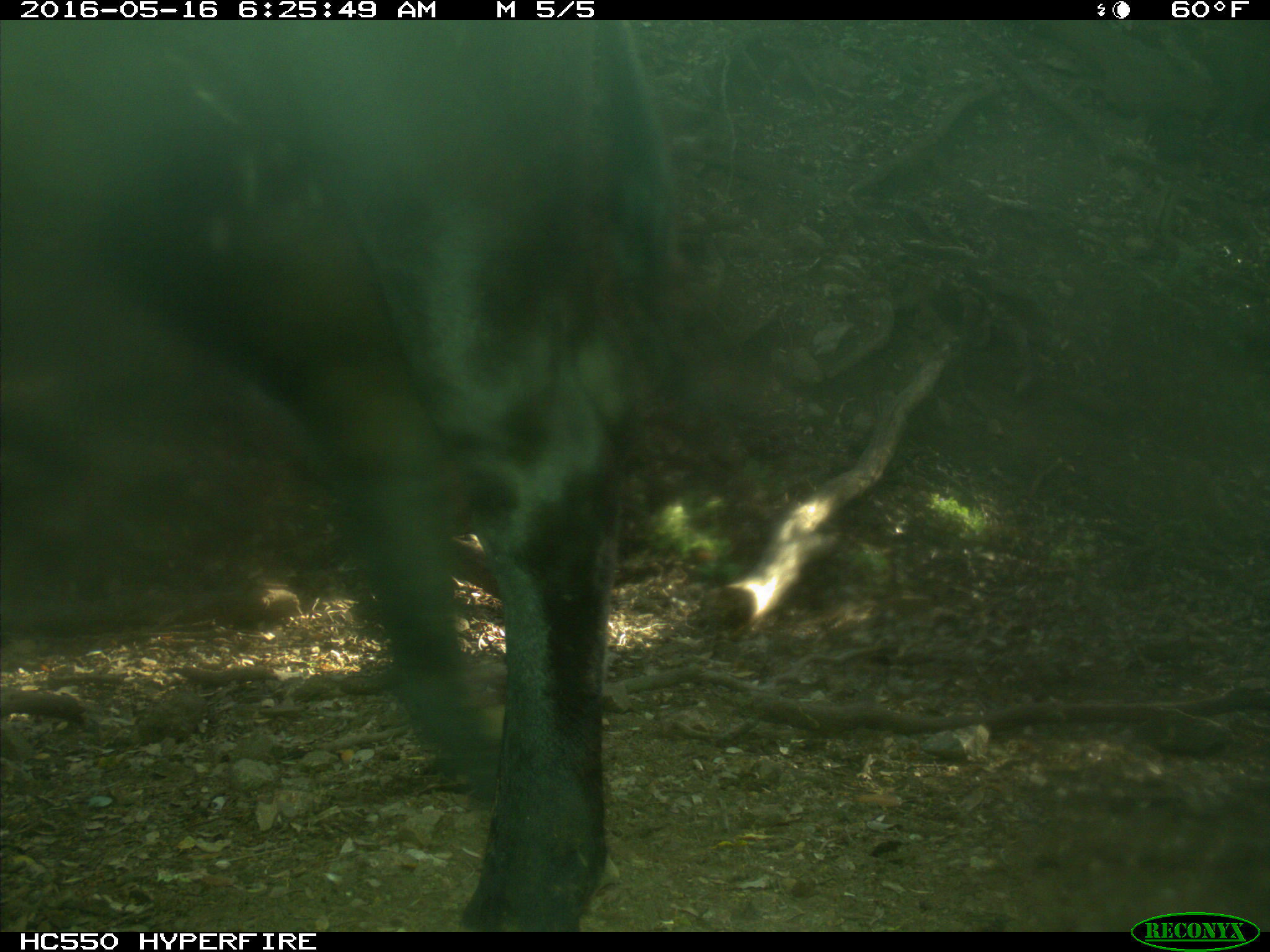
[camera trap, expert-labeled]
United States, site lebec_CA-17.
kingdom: Animalia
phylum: Chordata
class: Mammalia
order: Artiodactyla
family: Bovidae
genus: Bos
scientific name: Bos taurus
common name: domestic cow